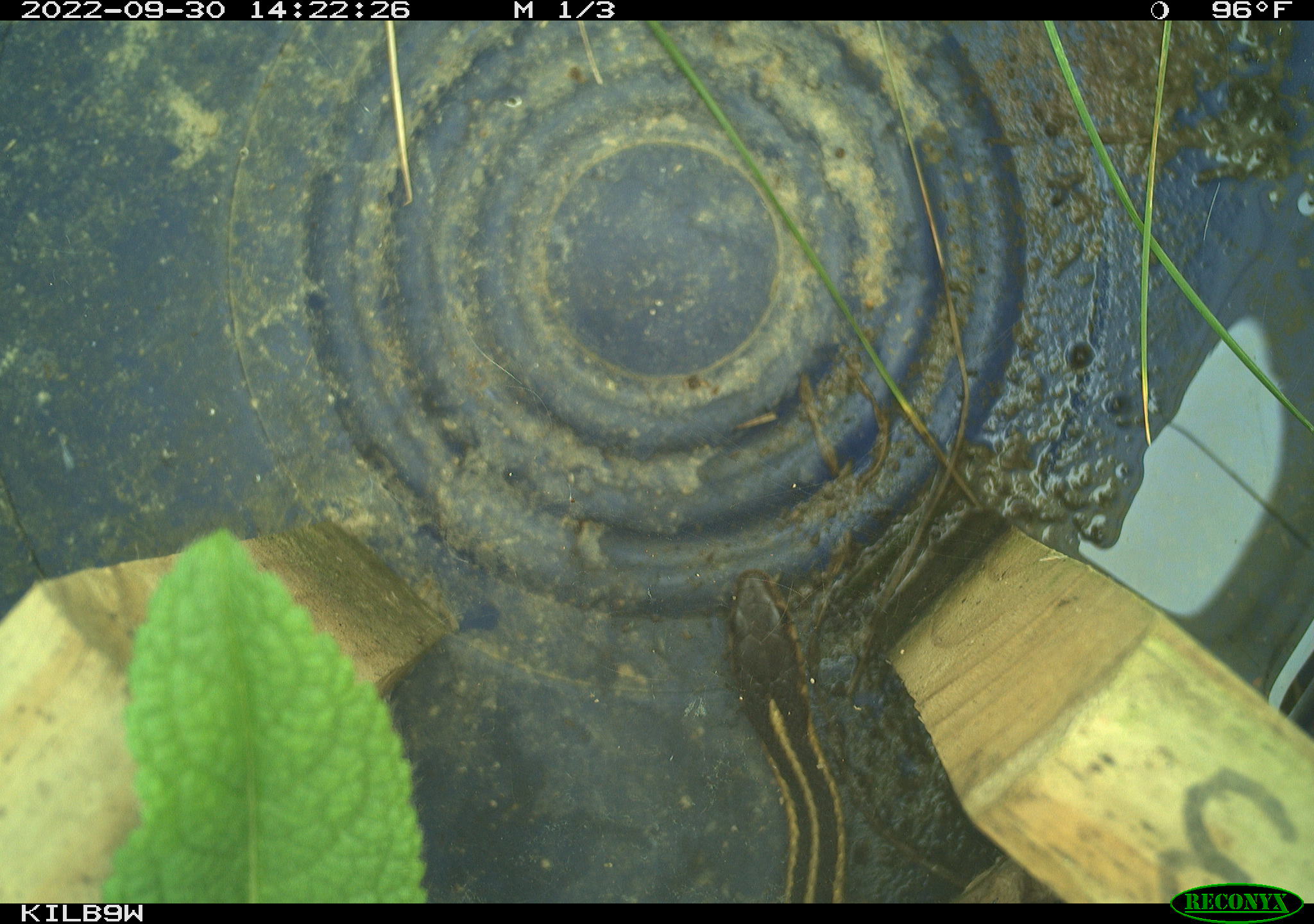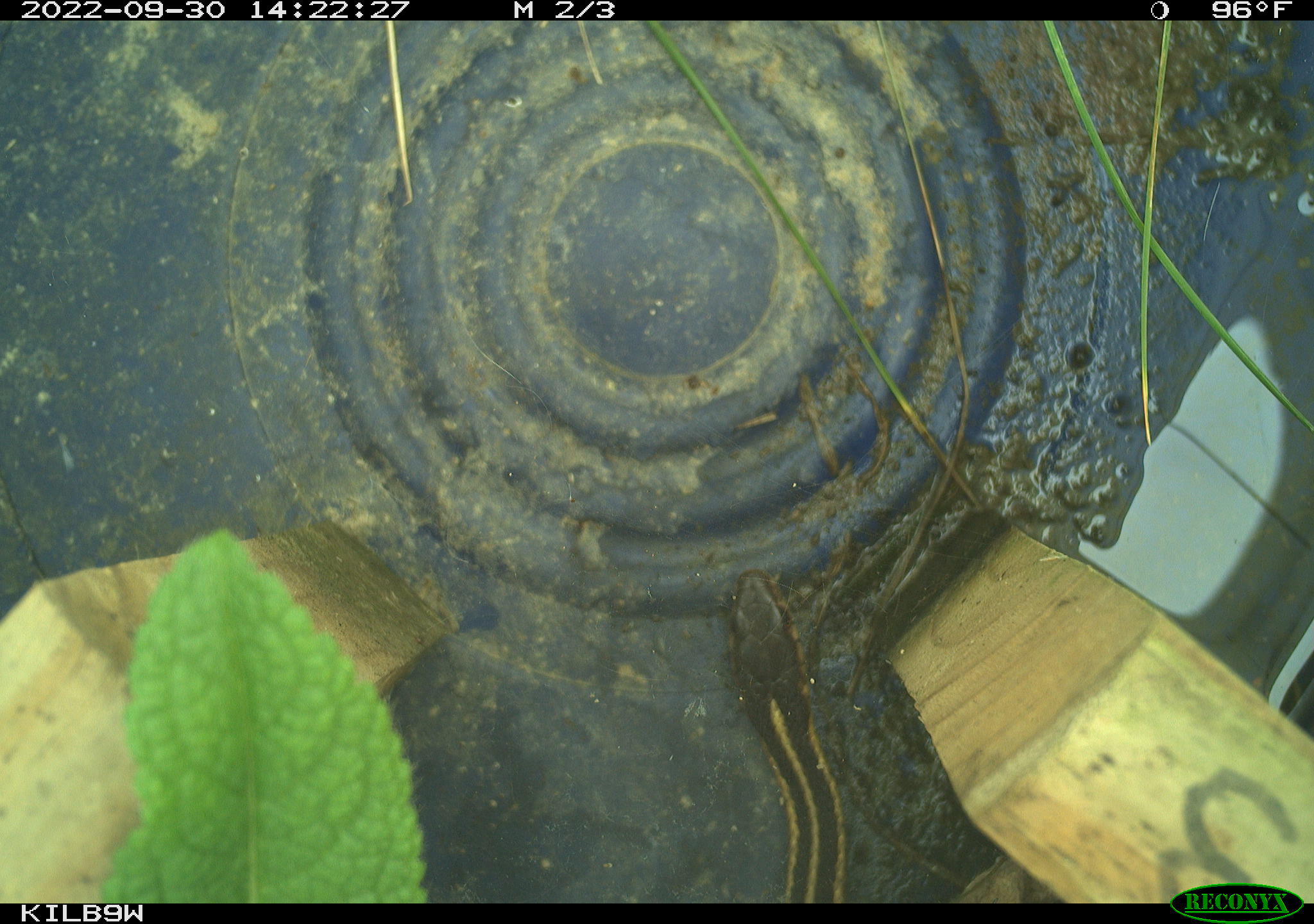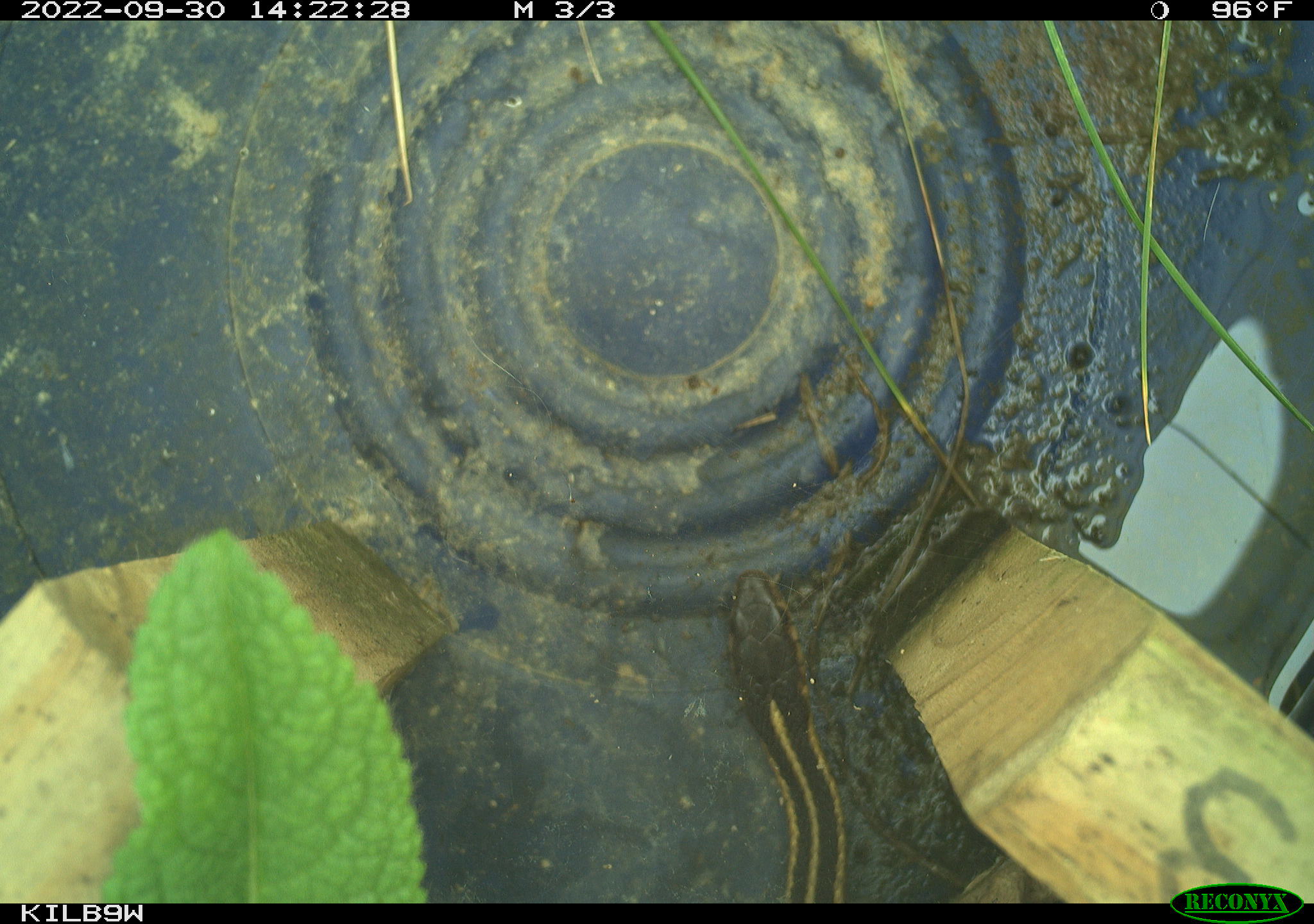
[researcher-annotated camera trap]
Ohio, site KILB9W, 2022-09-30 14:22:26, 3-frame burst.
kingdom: Animalia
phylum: Chordata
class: Reptilia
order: Squamata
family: Colubridae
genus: Thamnophis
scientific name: Thamnophis sirtalis sirtalis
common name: eastern gartersnake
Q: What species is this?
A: Eastern gartersnake (Thamnophis sirtalis sirtalis).